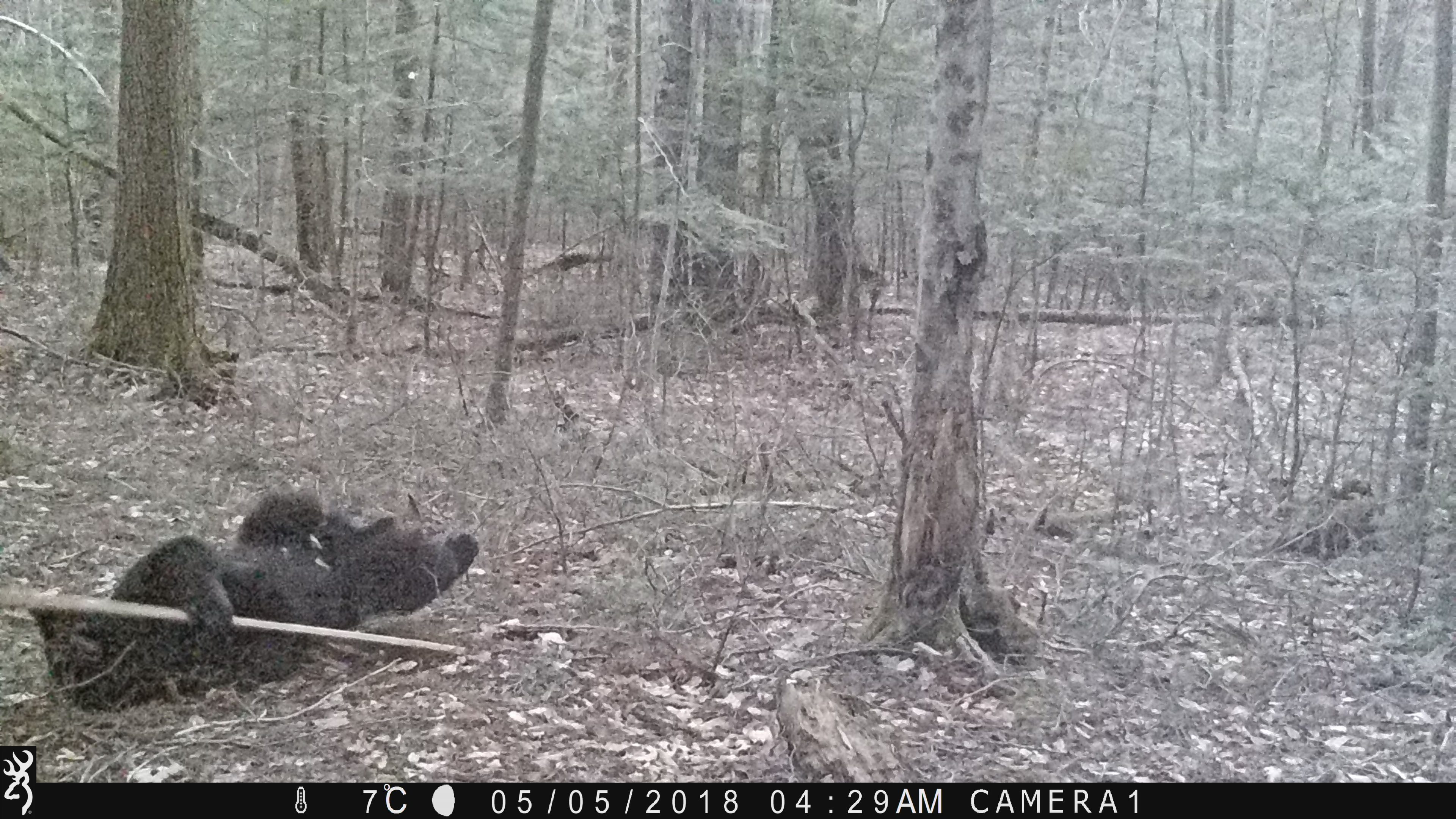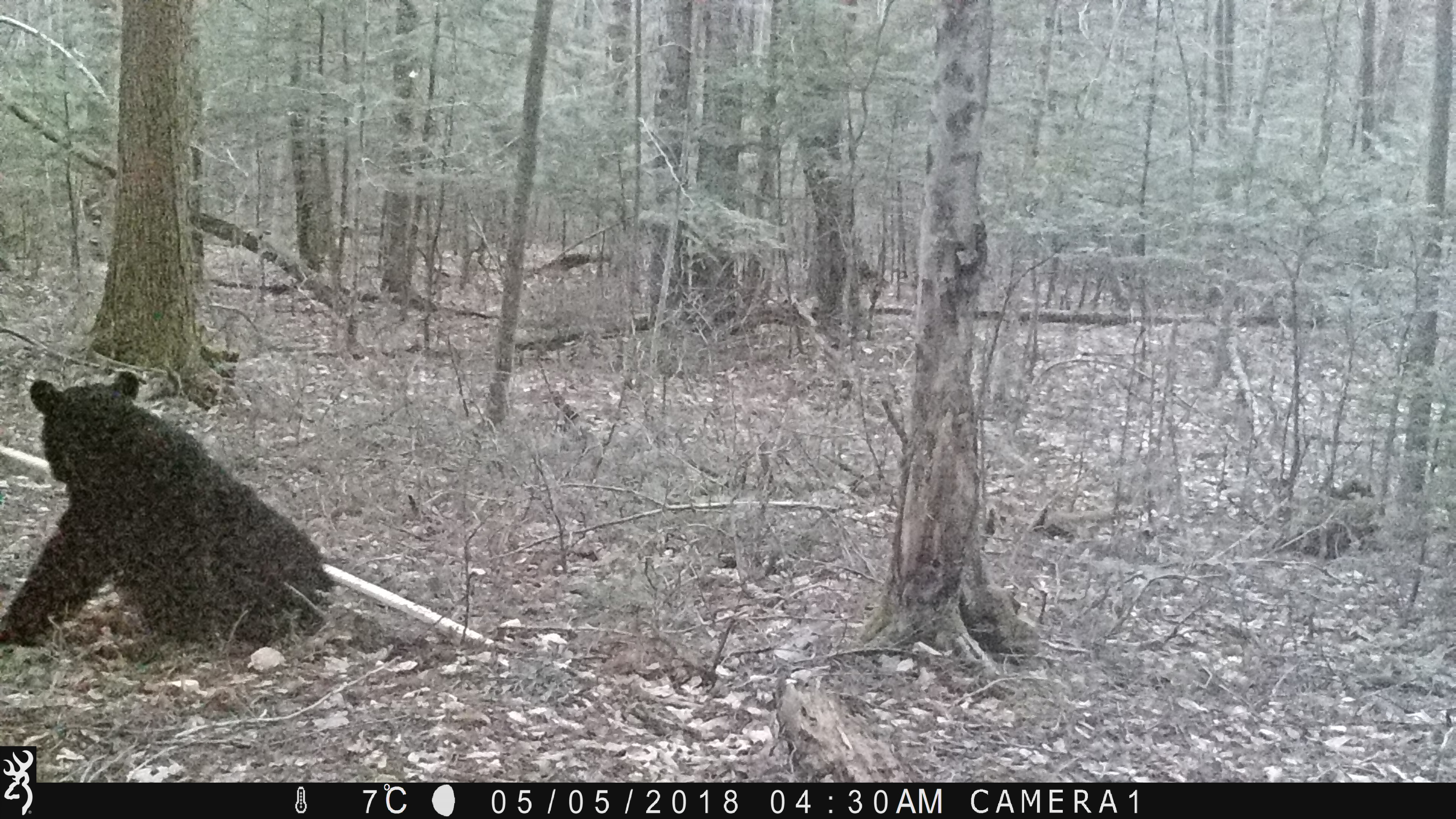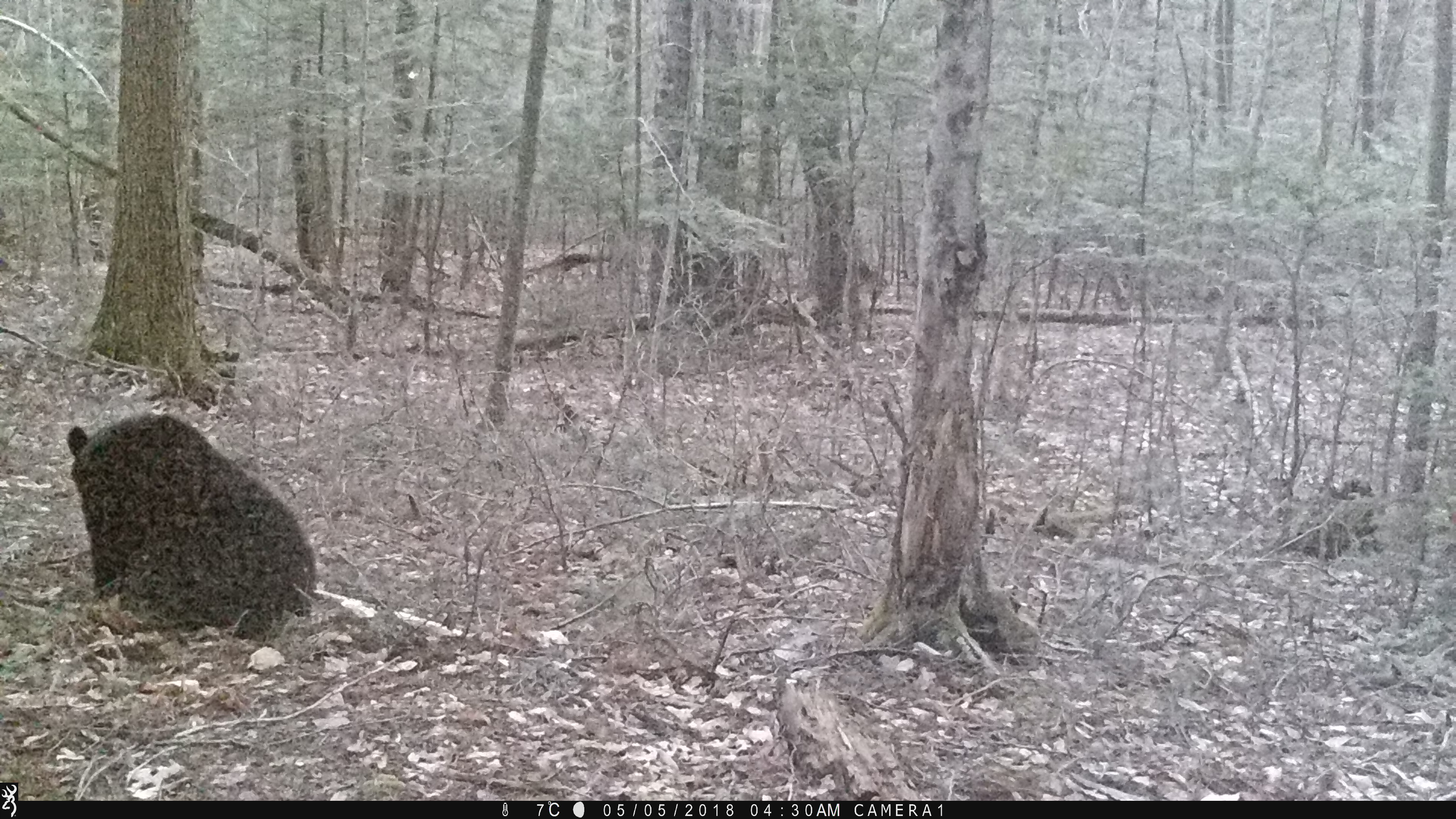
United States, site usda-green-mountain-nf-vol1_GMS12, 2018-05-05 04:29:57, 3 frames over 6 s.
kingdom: Animalia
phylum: Chordata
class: Mammalia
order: Carnivora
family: Ursidae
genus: Ursus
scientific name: Ursus americanus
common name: black bear